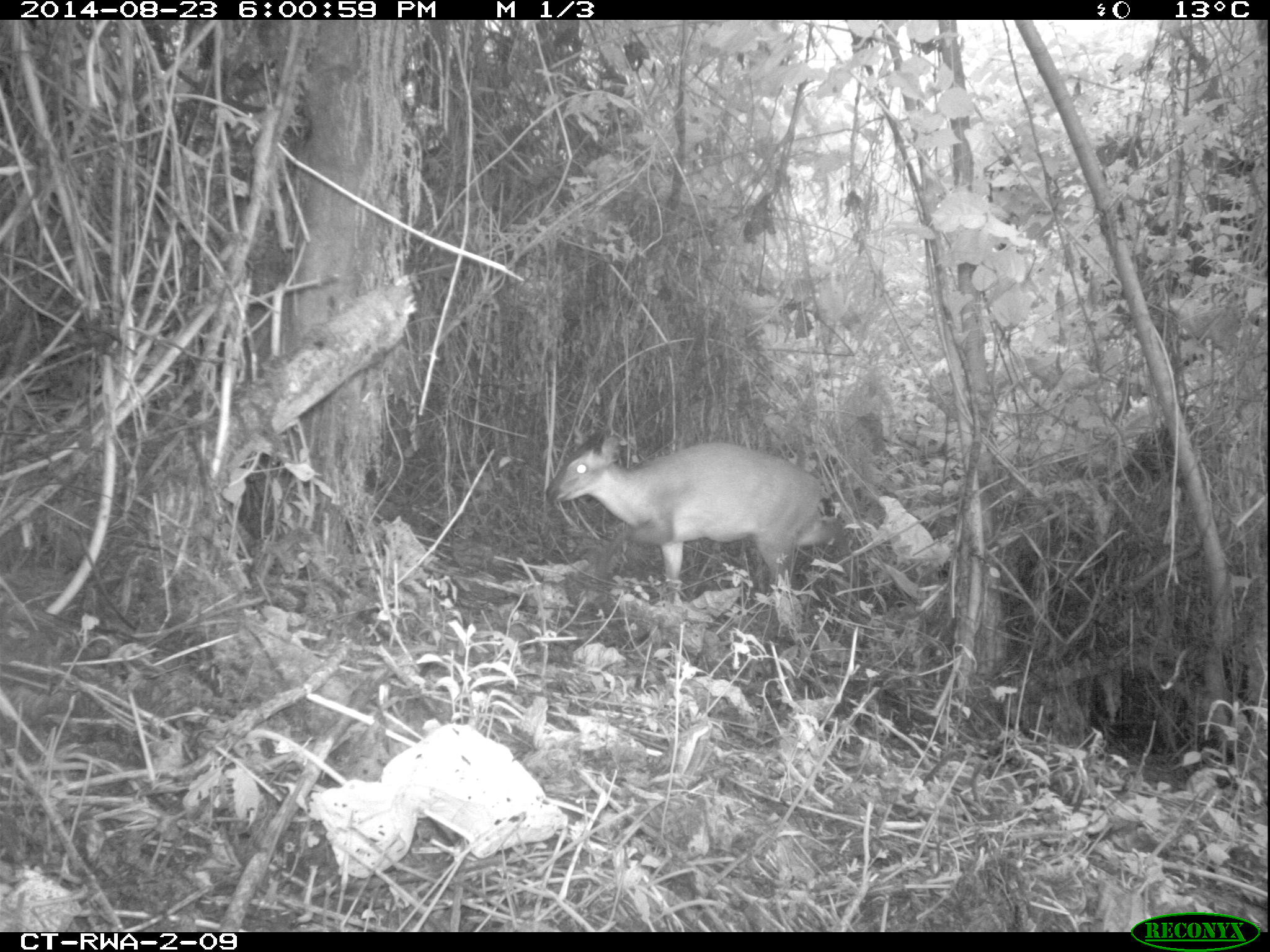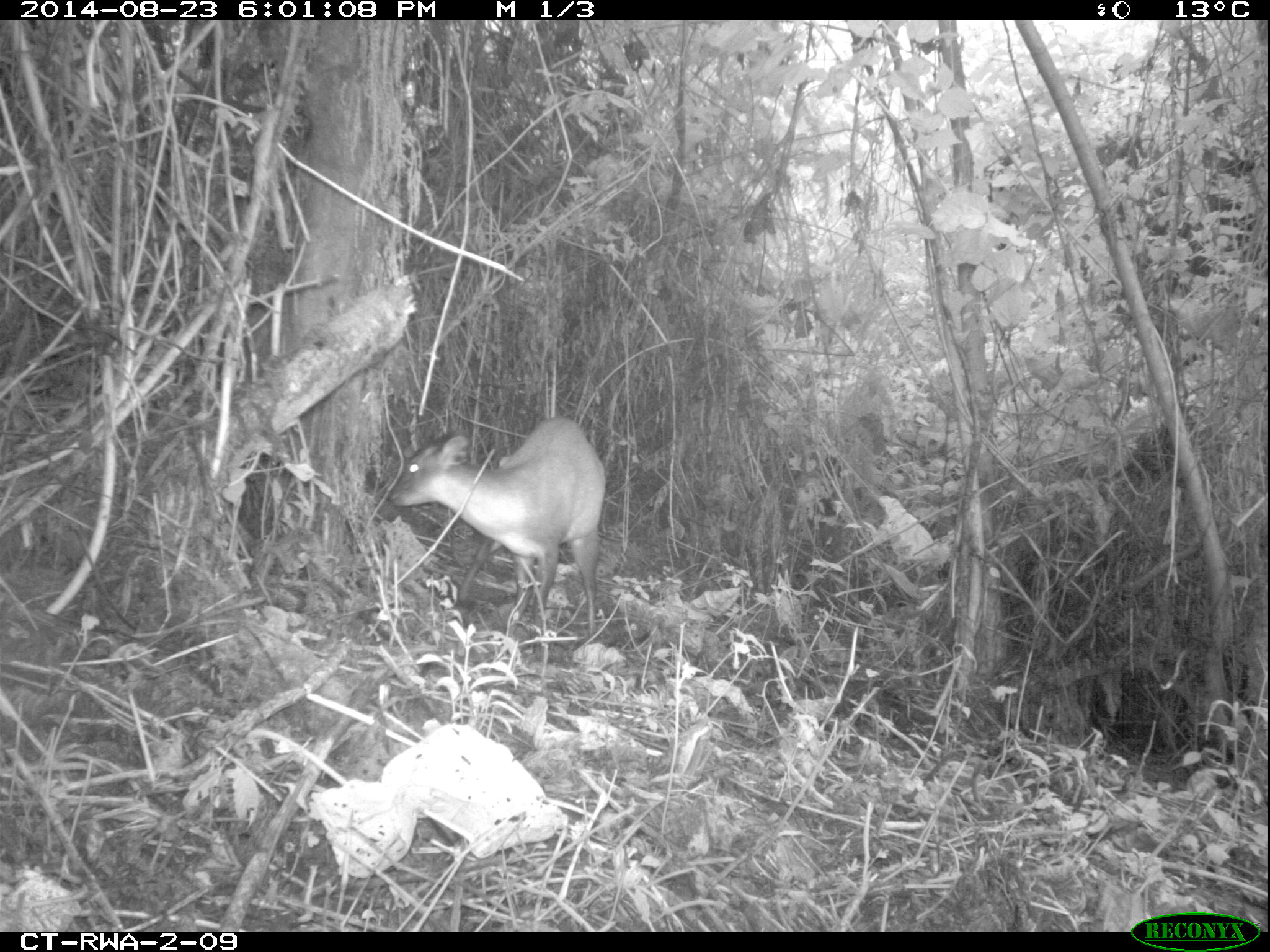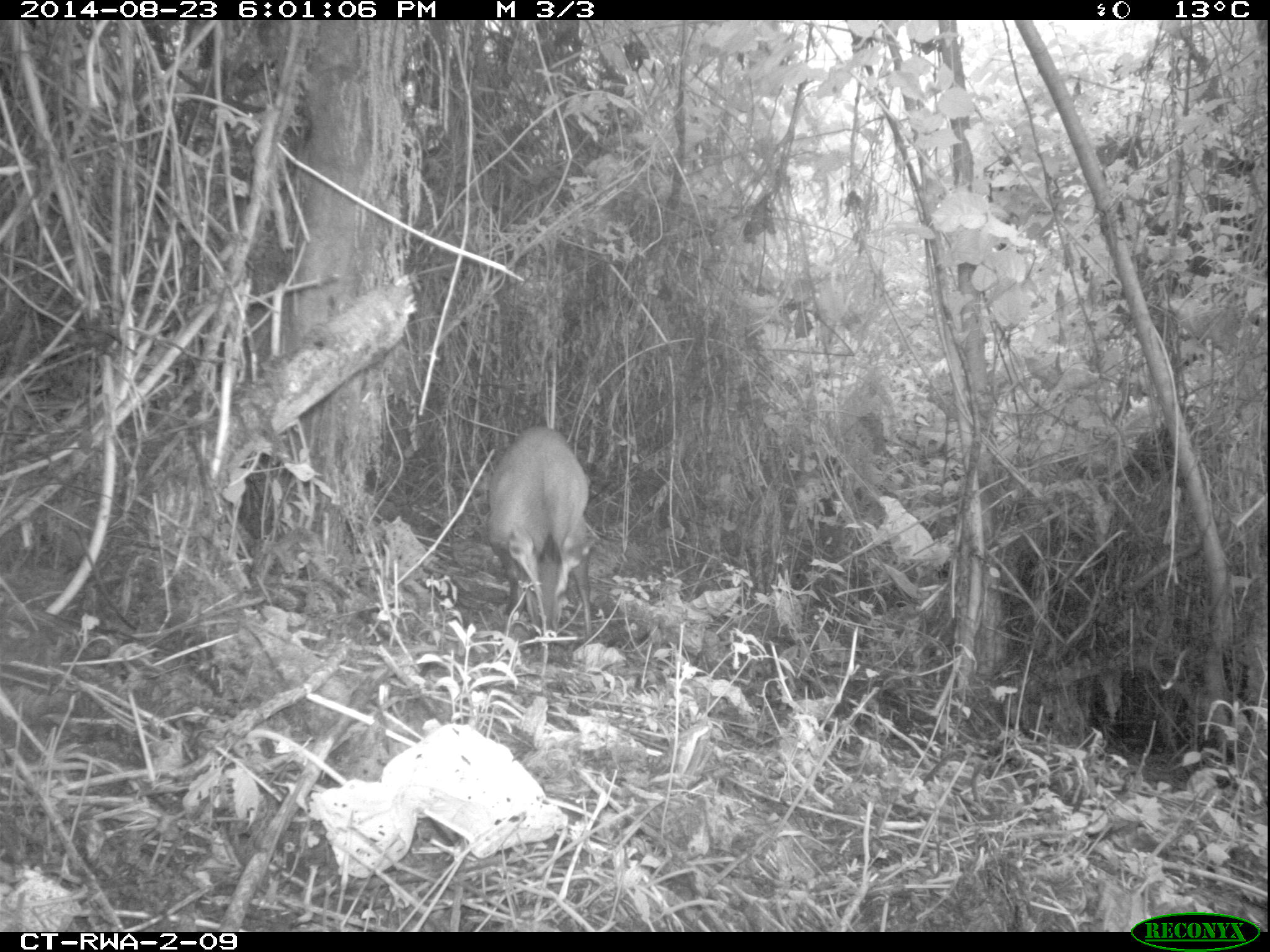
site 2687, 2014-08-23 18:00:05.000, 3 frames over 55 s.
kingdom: Animalia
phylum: Chordata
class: Mammalia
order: Artiodactyla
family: Bovidae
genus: Cephalophus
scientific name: Cephalophus nigrifrons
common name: black-fronted duiker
Cephalophus nigrifrons (black-fronted duiker), count 1.